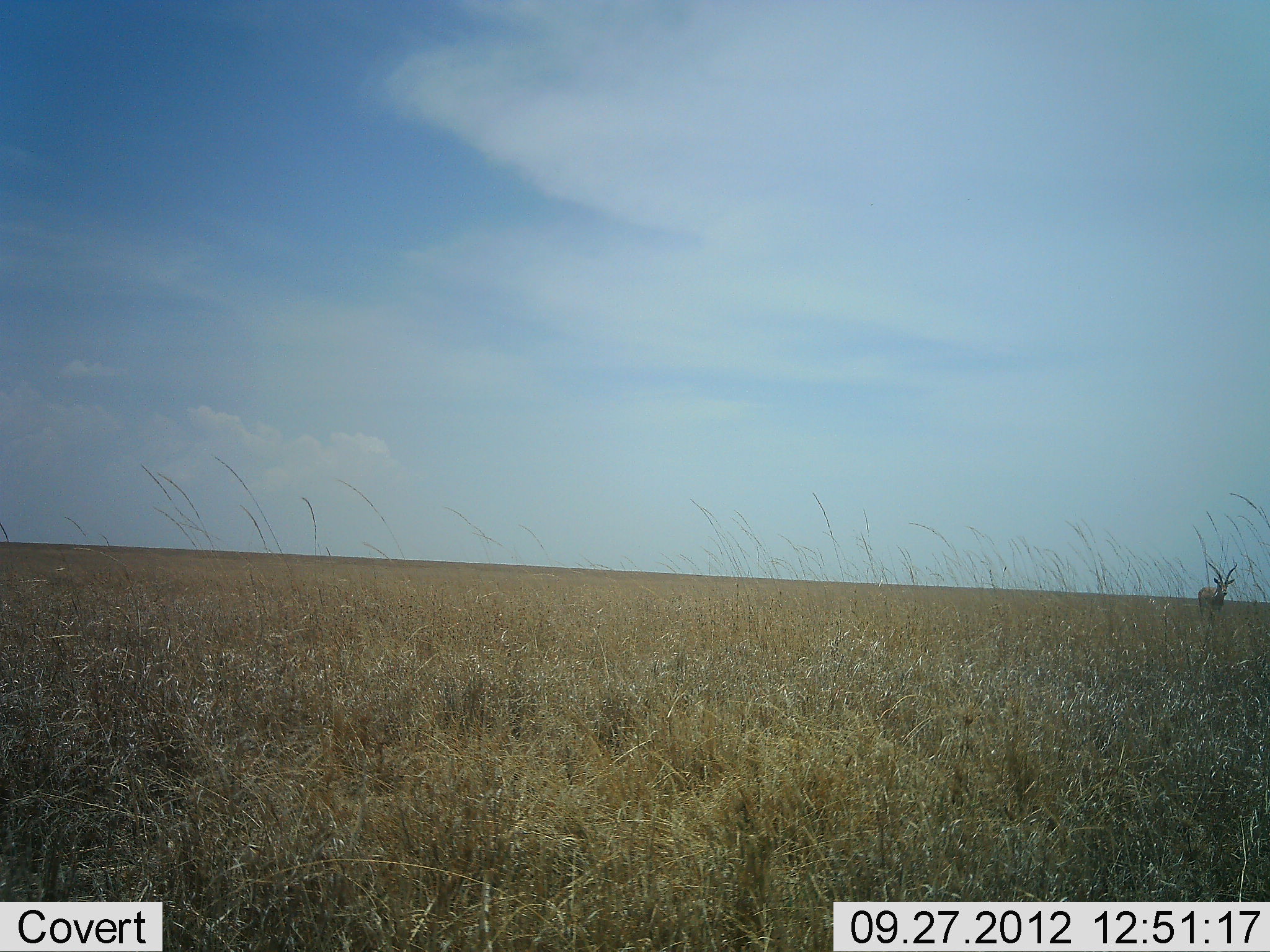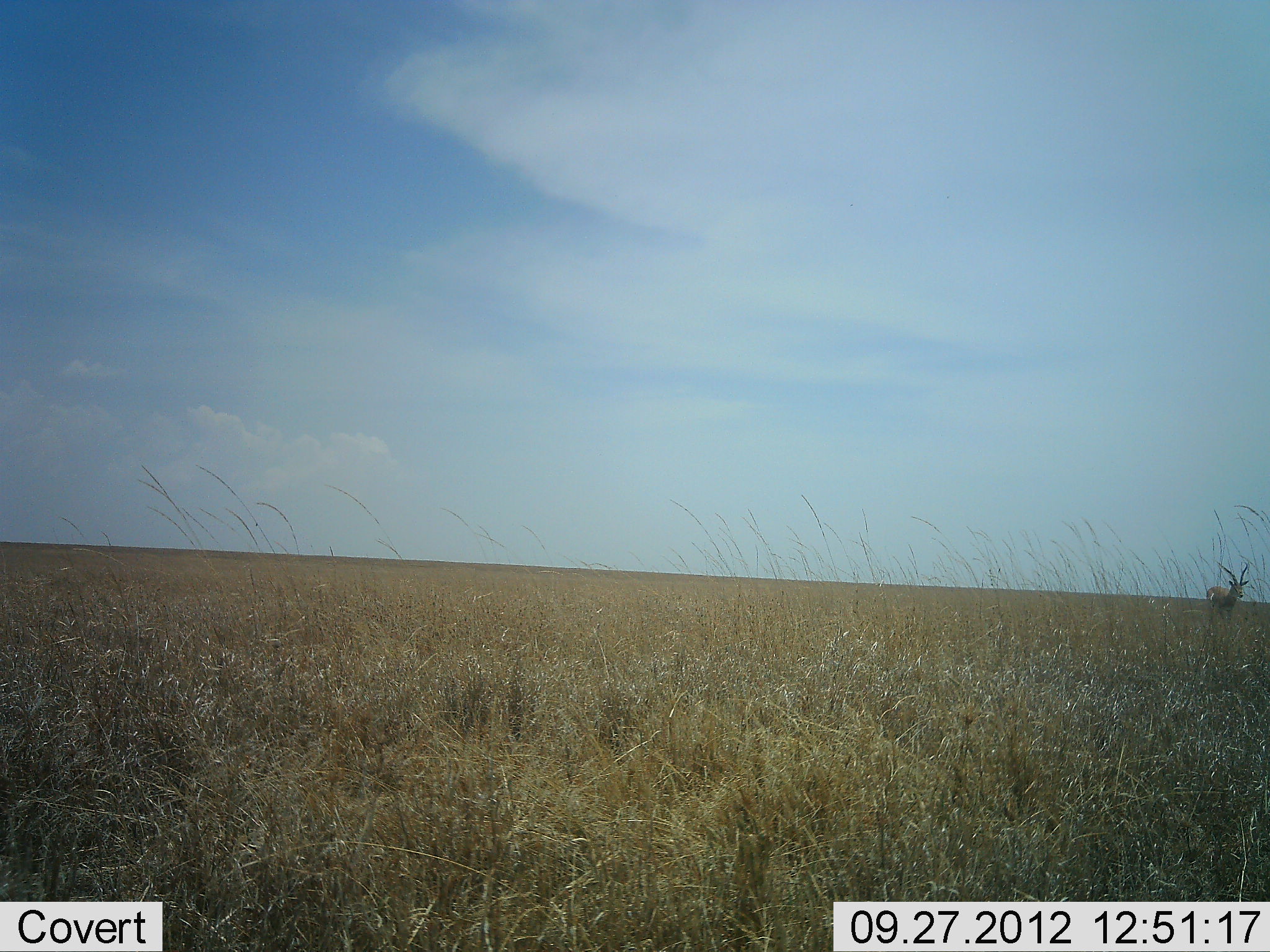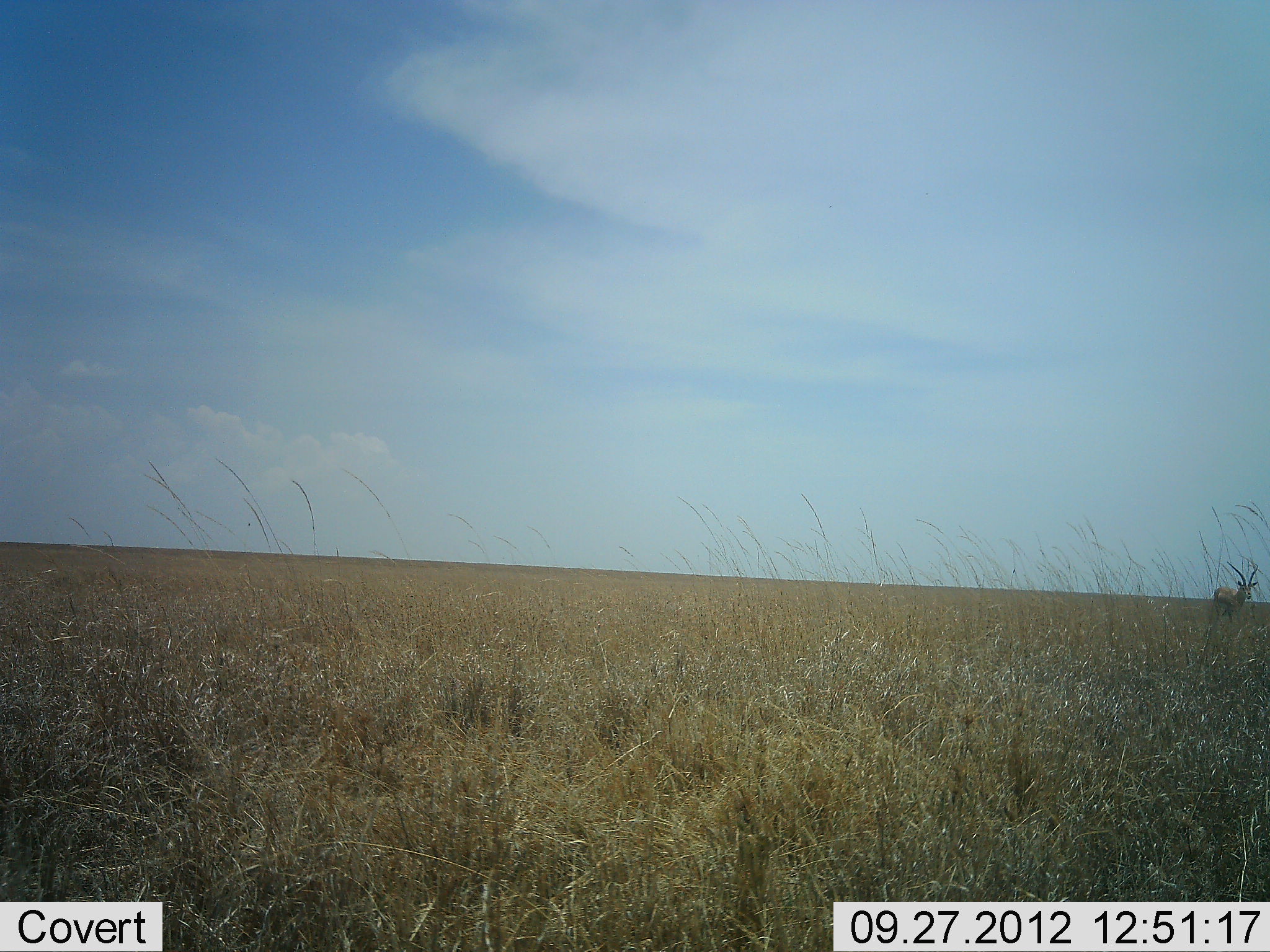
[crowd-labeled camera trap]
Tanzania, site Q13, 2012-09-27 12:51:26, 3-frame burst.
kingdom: Animalia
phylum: Chordata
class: Mammalia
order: Artiodactyla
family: Bovidae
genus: Aepyceros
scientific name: Aepyceros melampus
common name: impala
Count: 1.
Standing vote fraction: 47%.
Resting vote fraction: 0%.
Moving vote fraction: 53%.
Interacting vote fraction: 0%.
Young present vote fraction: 0%.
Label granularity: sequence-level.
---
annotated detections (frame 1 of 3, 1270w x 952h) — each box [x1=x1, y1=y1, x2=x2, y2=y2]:
animal: [x1=1199, y1=560, x2=1237, y2=622]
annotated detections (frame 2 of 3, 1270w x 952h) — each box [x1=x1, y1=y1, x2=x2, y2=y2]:
animal: [x1=1206, y1=558, x2=1251, y2=622]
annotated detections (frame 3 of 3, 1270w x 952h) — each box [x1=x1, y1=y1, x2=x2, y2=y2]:
animal: [x1=1212, y1=559, x2=1260, y2=623]